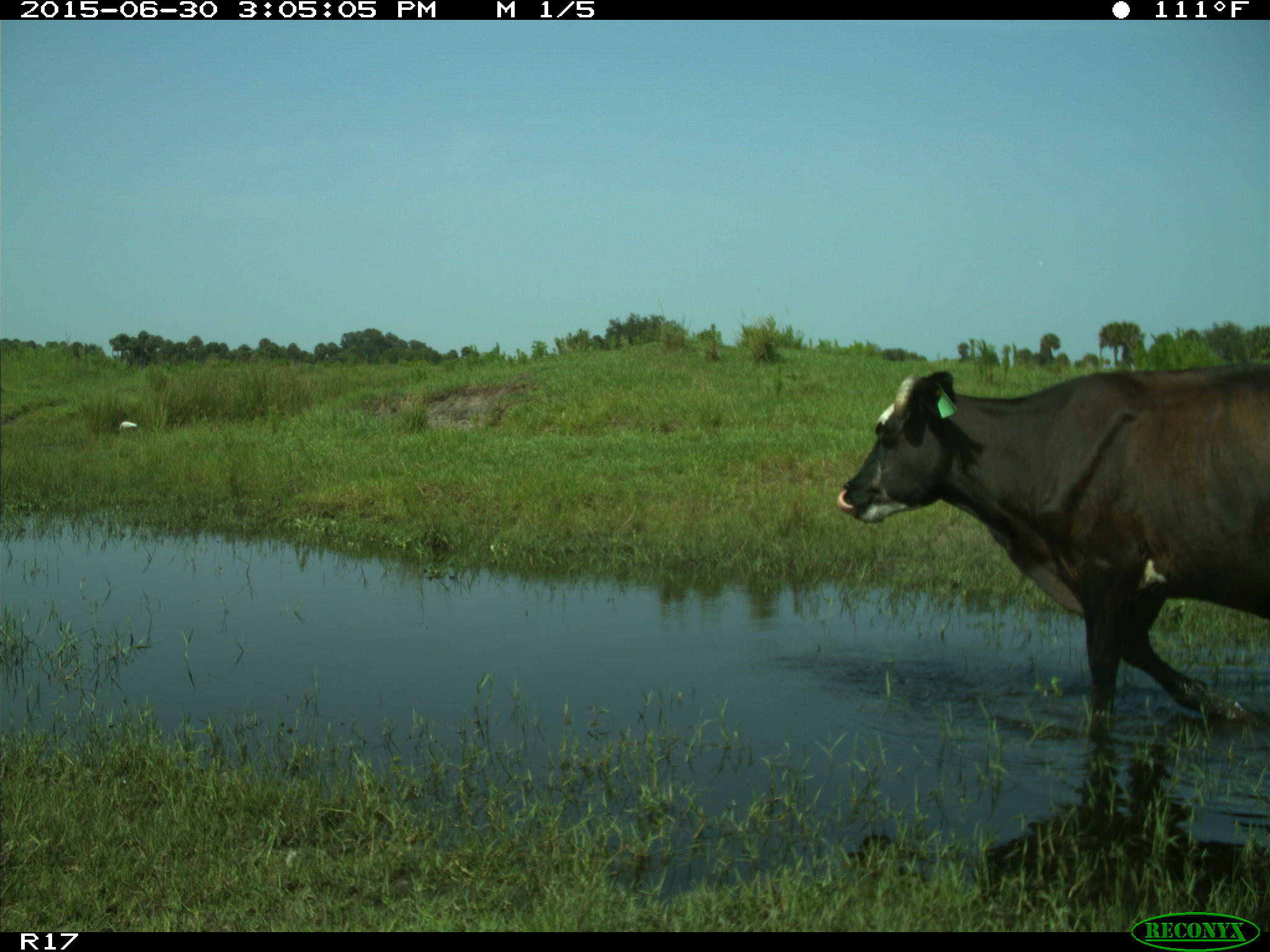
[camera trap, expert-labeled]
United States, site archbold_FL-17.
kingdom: Animalia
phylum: Chordata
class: Mammalia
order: Artiodactyla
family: Bovidae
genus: Bos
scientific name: Bos taurus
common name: domestic cow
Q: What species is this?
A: Bos taurus (domestic cow).